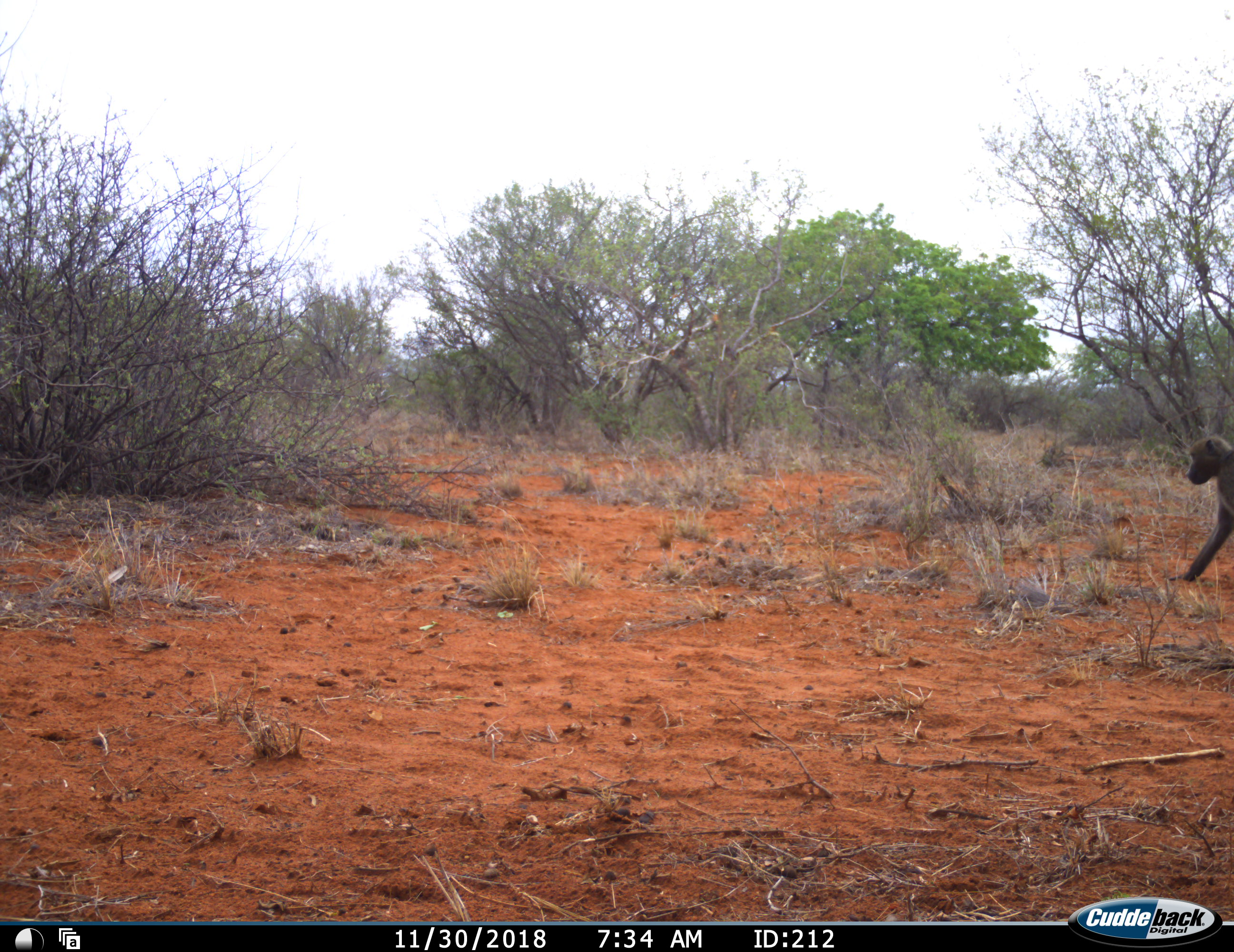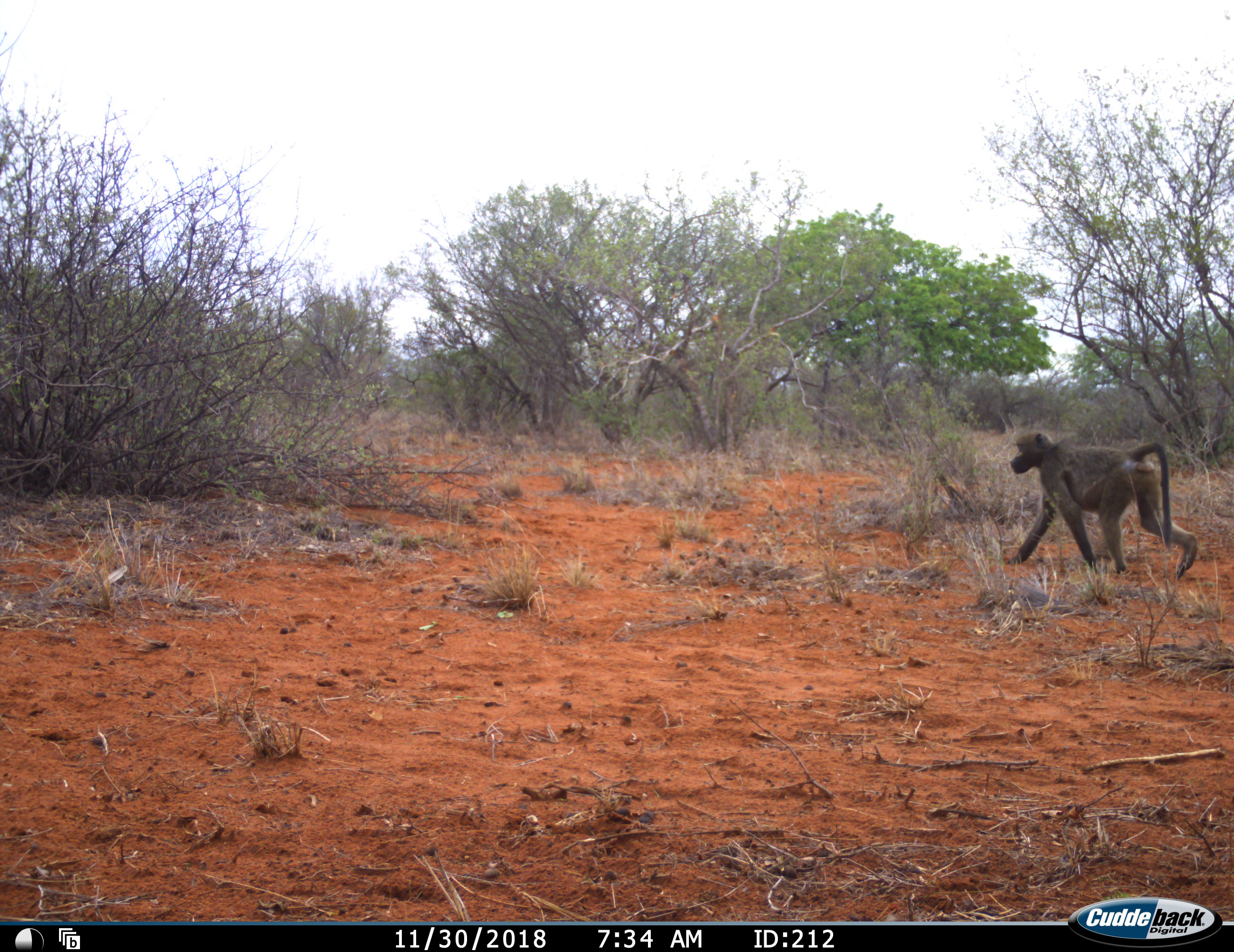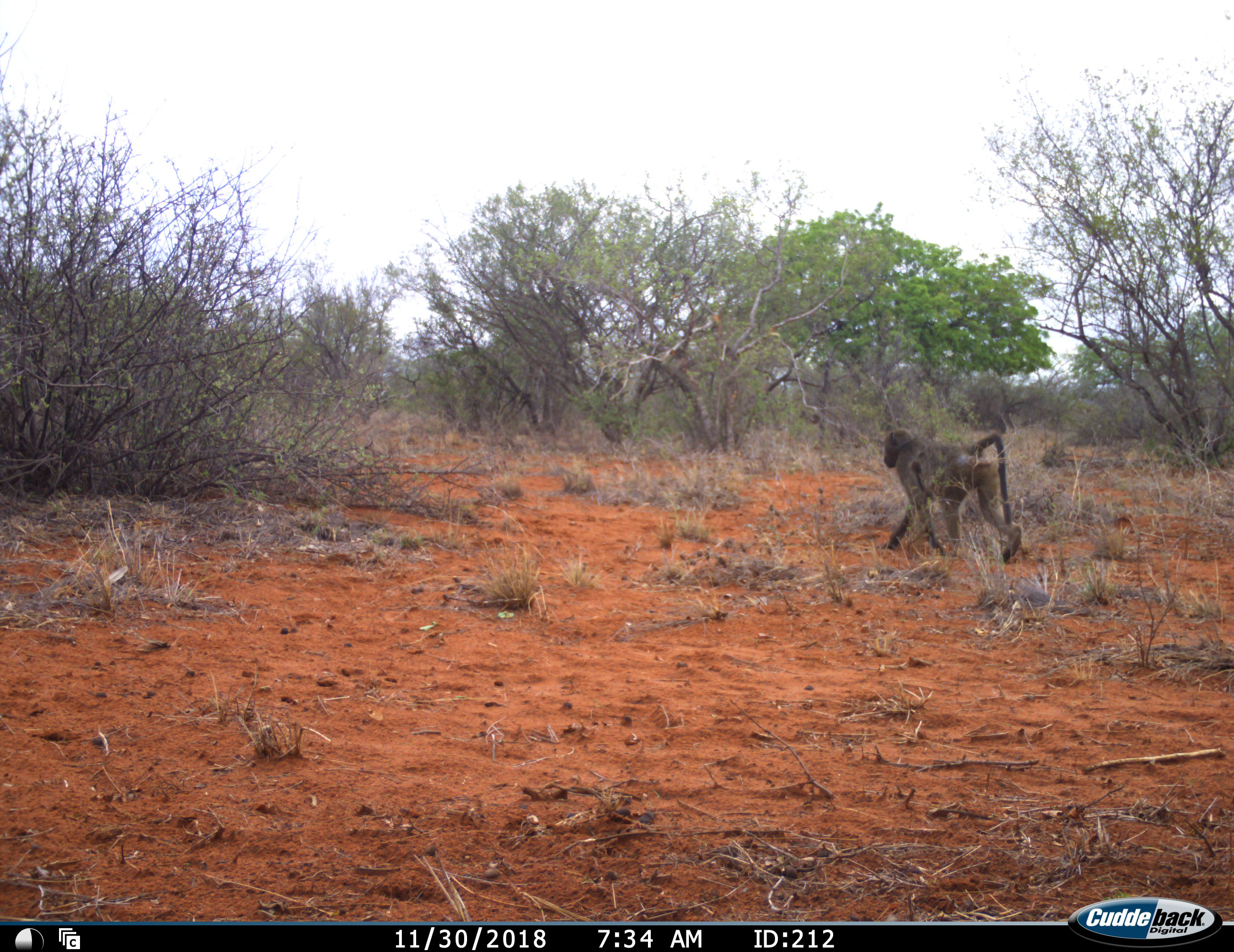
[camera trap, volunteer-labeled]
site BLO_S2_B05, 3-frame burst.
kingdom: Animalia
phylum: Chordata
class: Mammalia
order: Primates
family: Cercopithecidae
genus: Papio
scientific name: Papio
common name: baboon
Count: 1.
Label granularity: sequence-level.